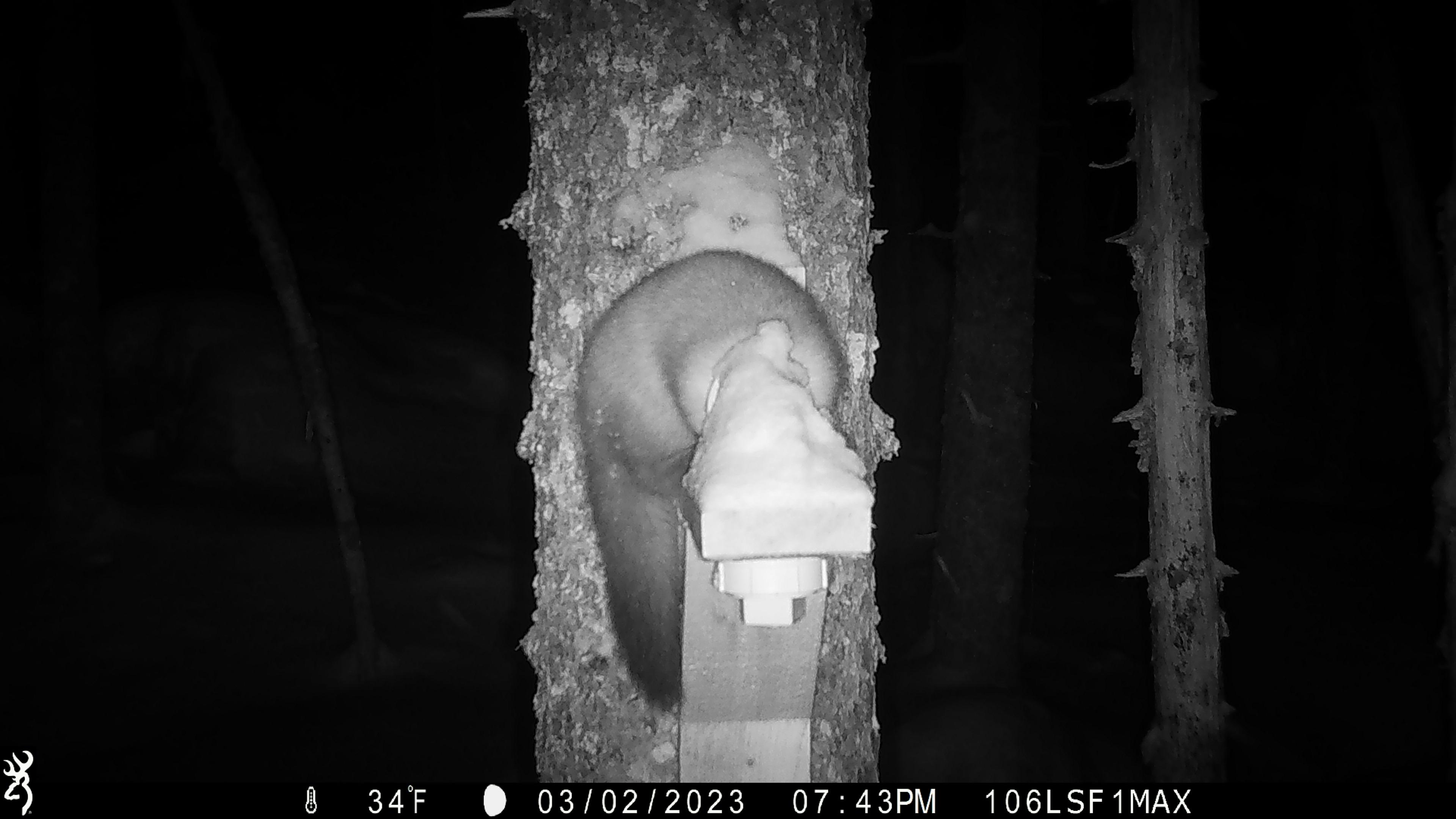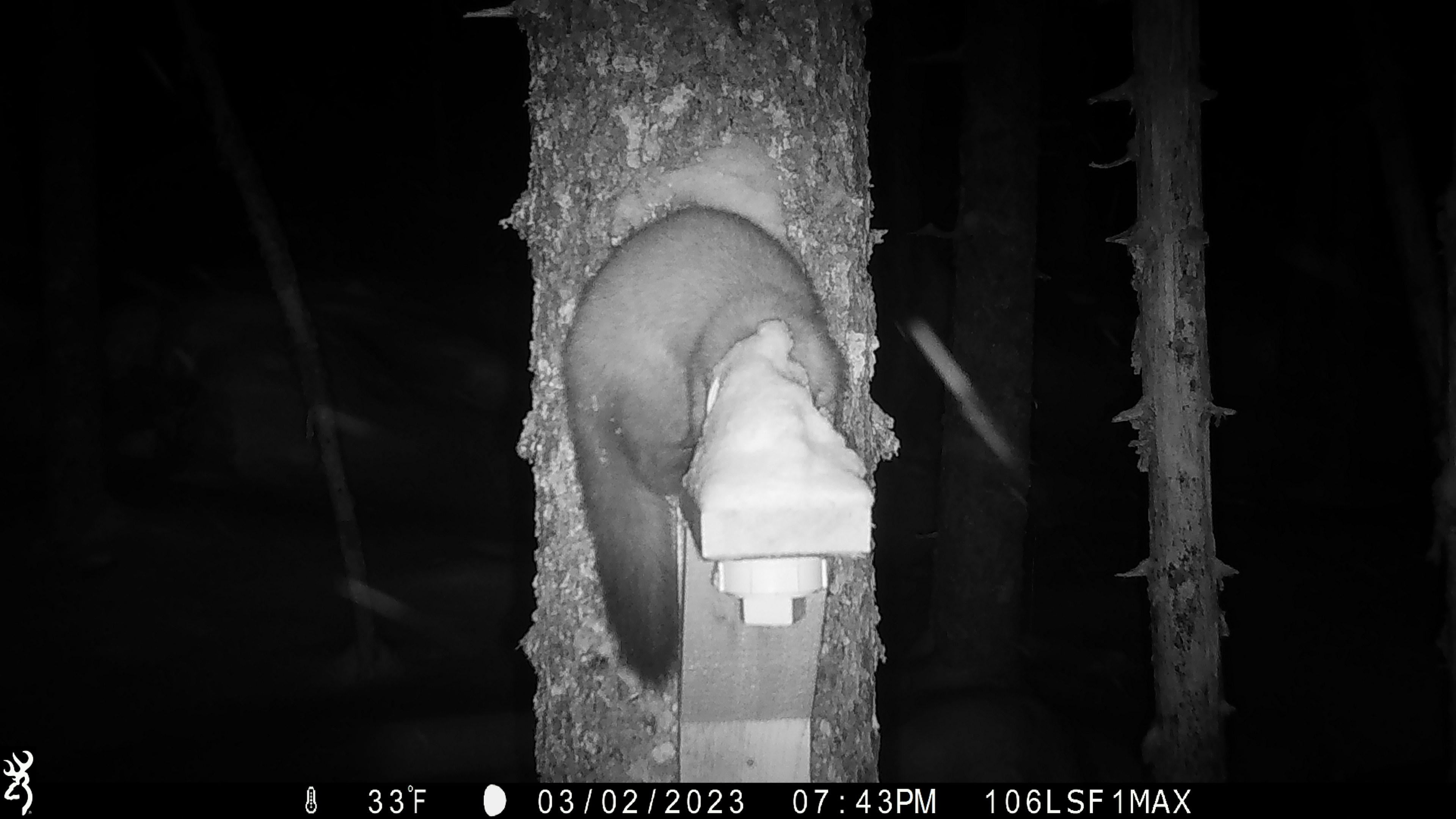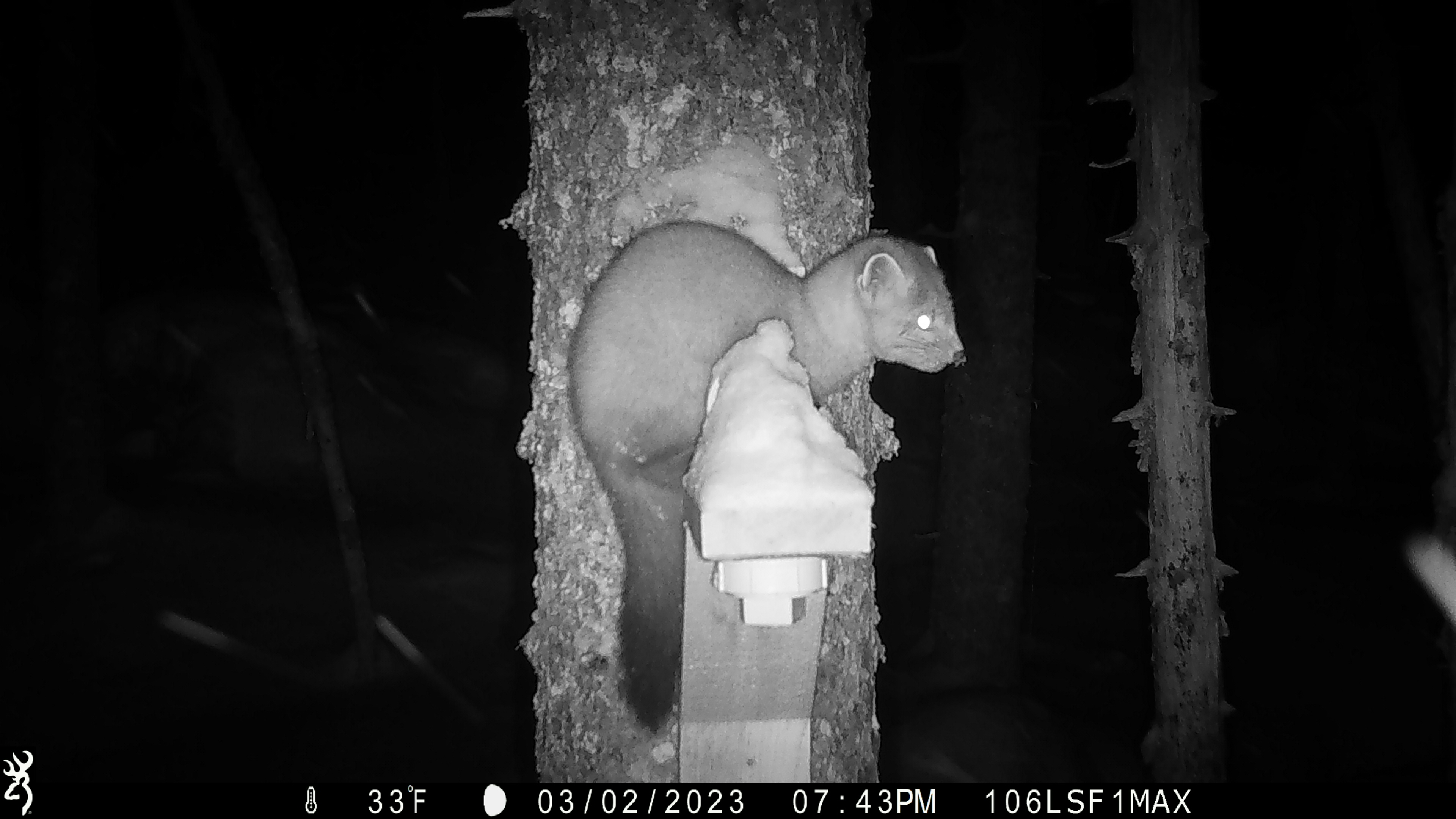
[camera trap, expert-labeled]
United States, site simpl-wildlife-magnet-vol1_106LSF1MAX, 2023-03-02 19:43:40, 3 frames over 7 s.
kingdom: Animalia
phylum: Chordata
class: Mammalia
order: Carnivora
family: Mustelidae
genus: Martes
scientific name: Martes americana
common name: american marten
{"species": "american marten (Martes americana)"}